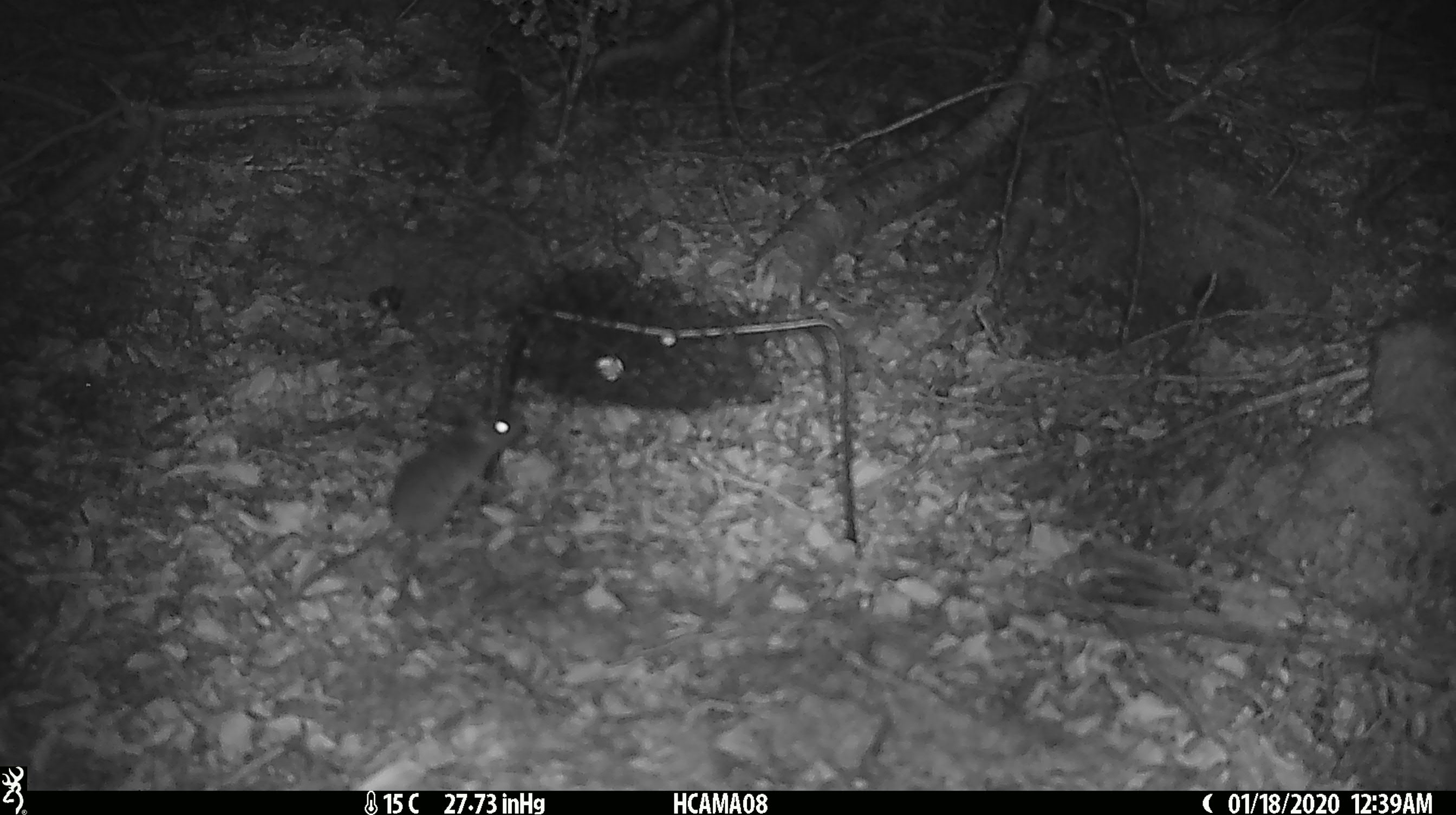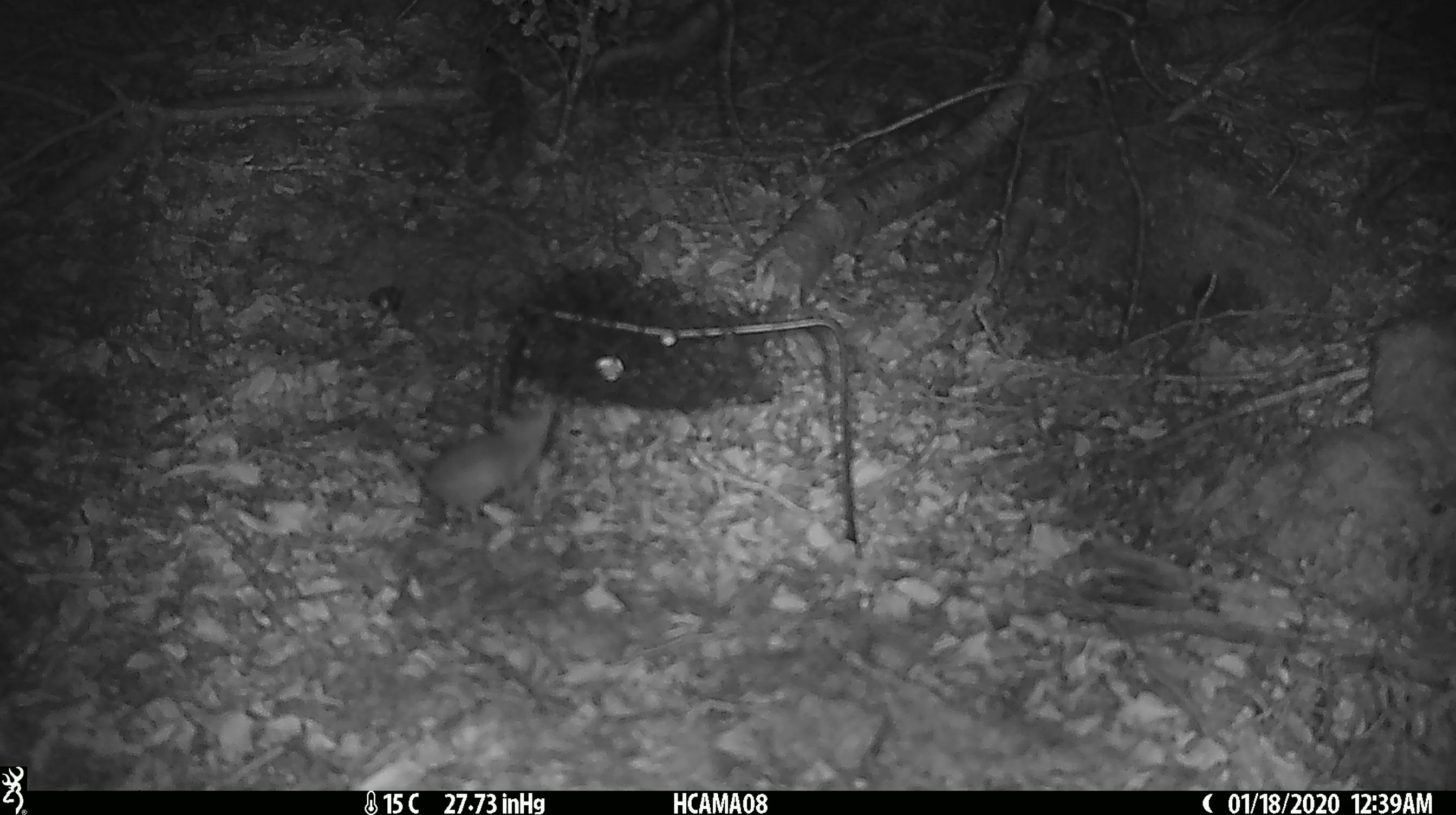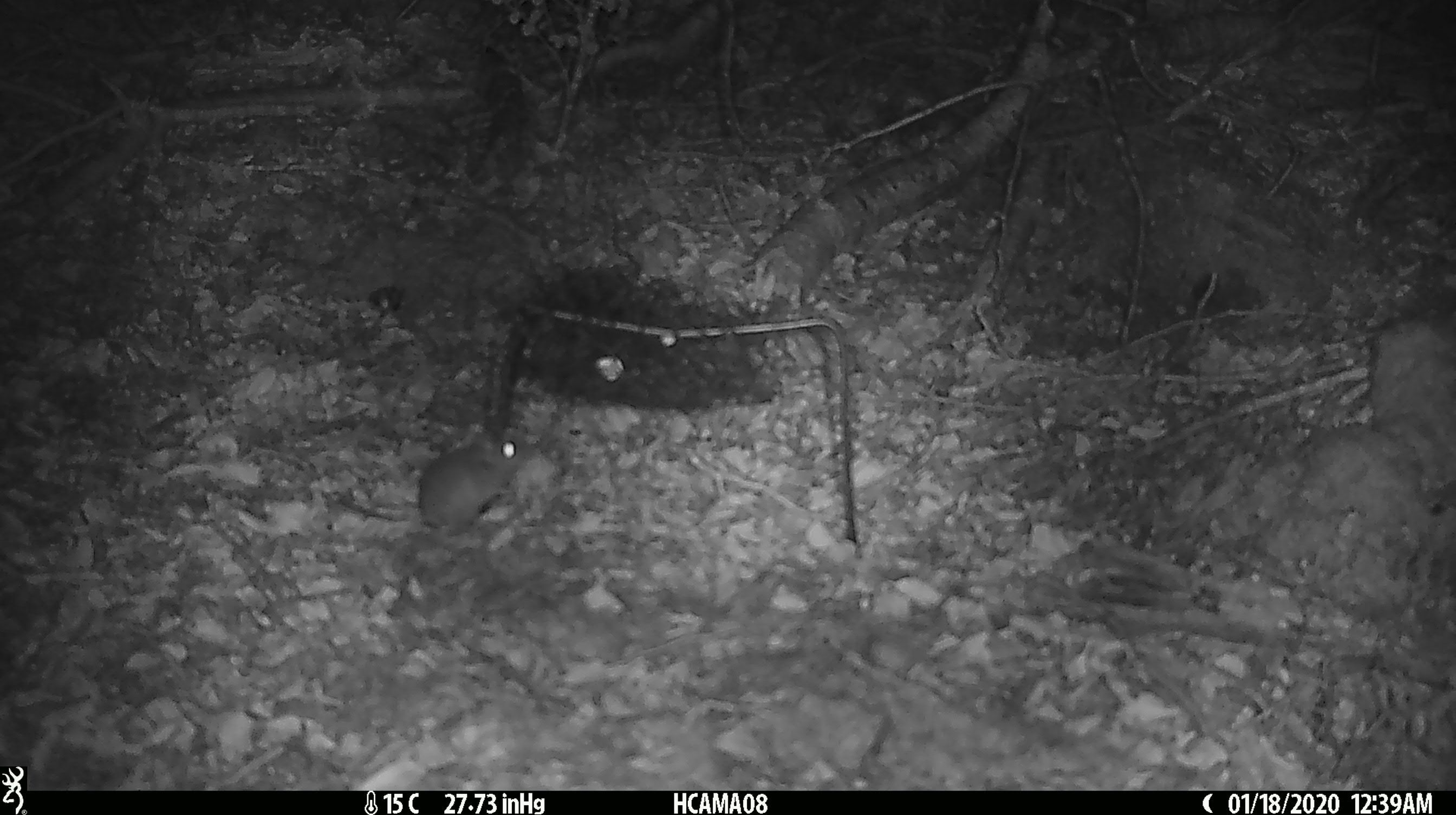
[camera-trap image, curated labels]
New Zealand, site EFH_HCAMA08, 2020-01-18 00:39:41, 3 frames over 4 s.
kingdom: Animalia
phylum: Chordata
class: Mammalia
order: Rodentia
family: Muridae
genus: Mus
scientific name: Mus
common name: mouse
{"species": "mouse (Mus)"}